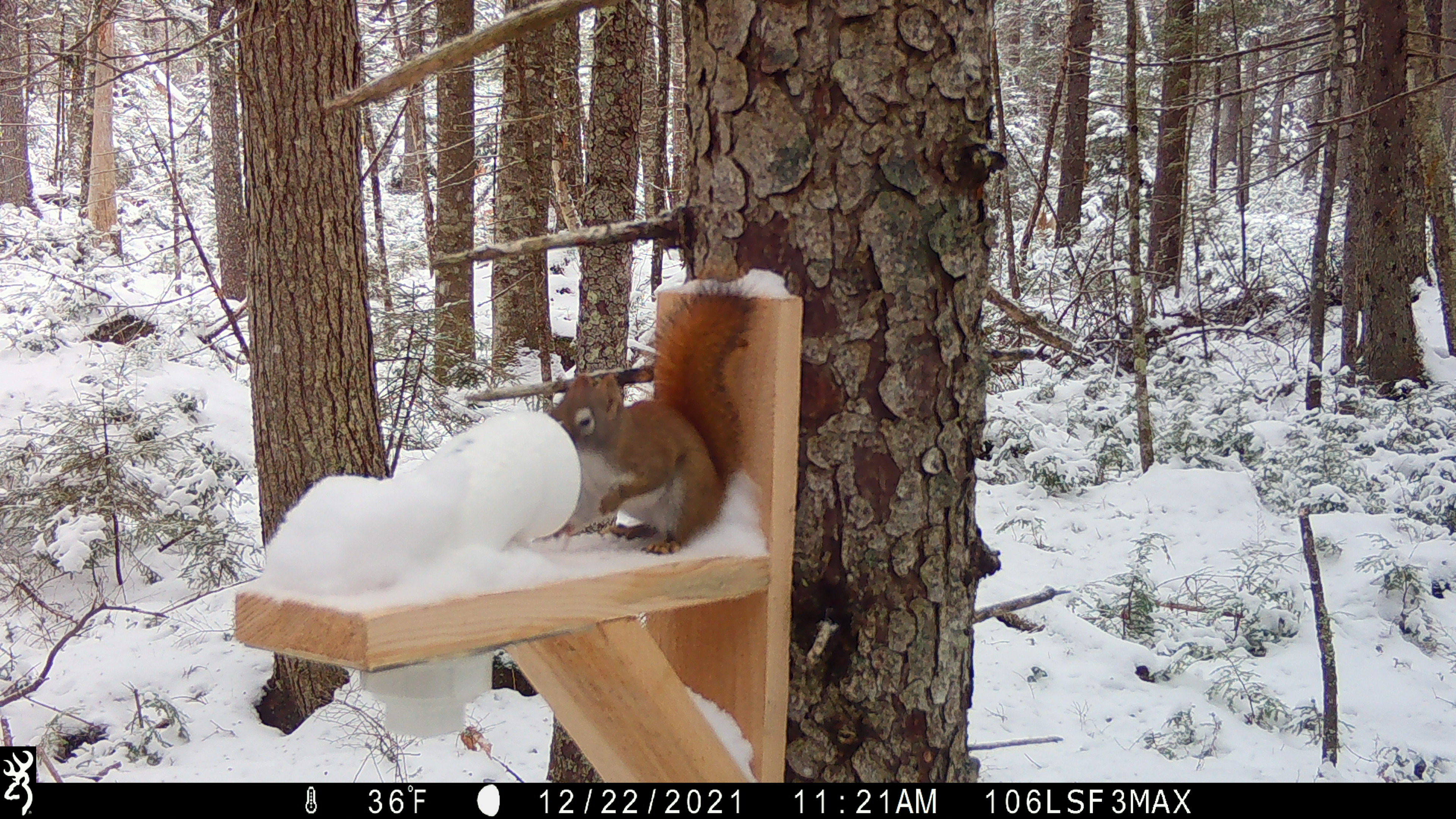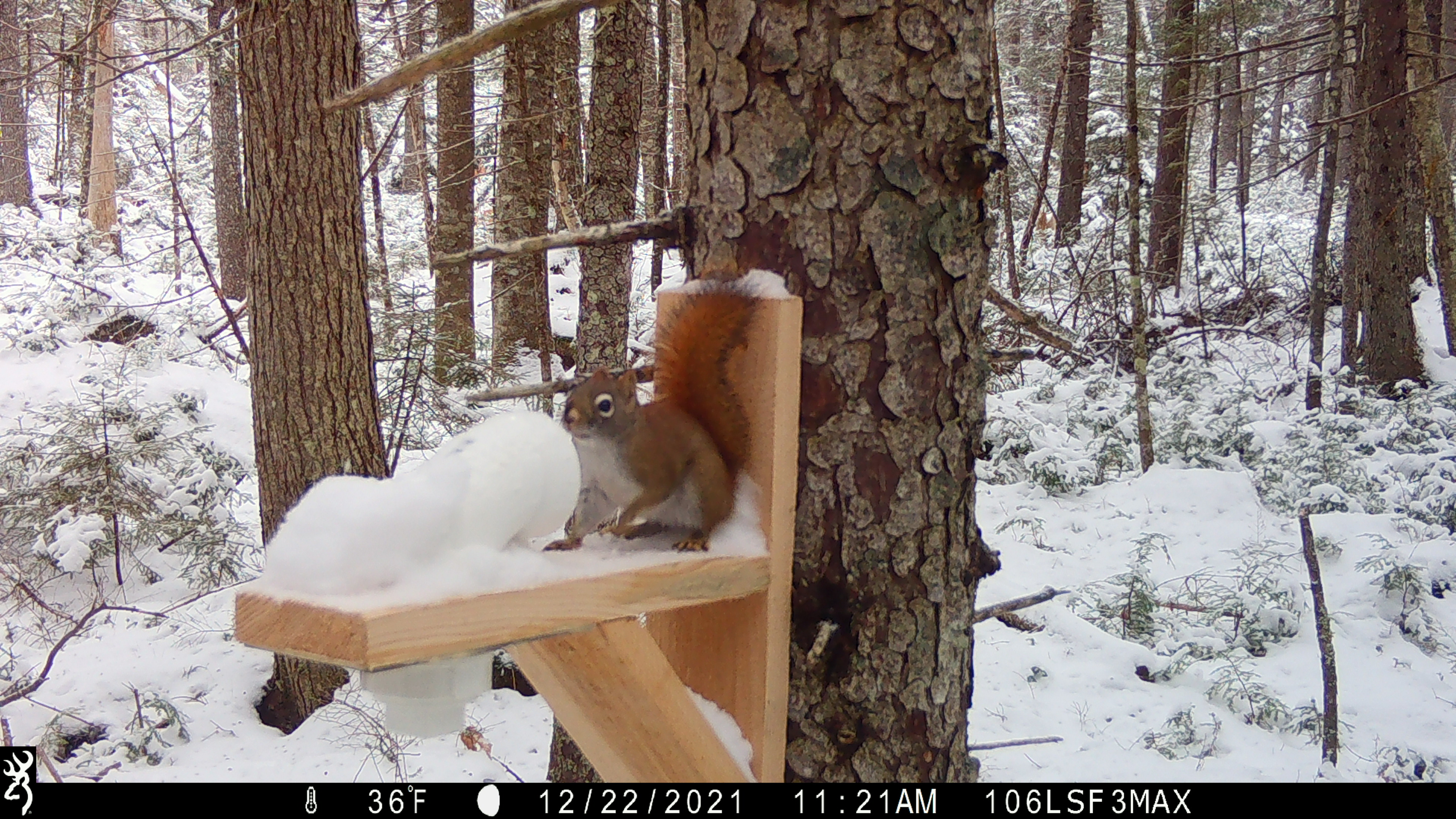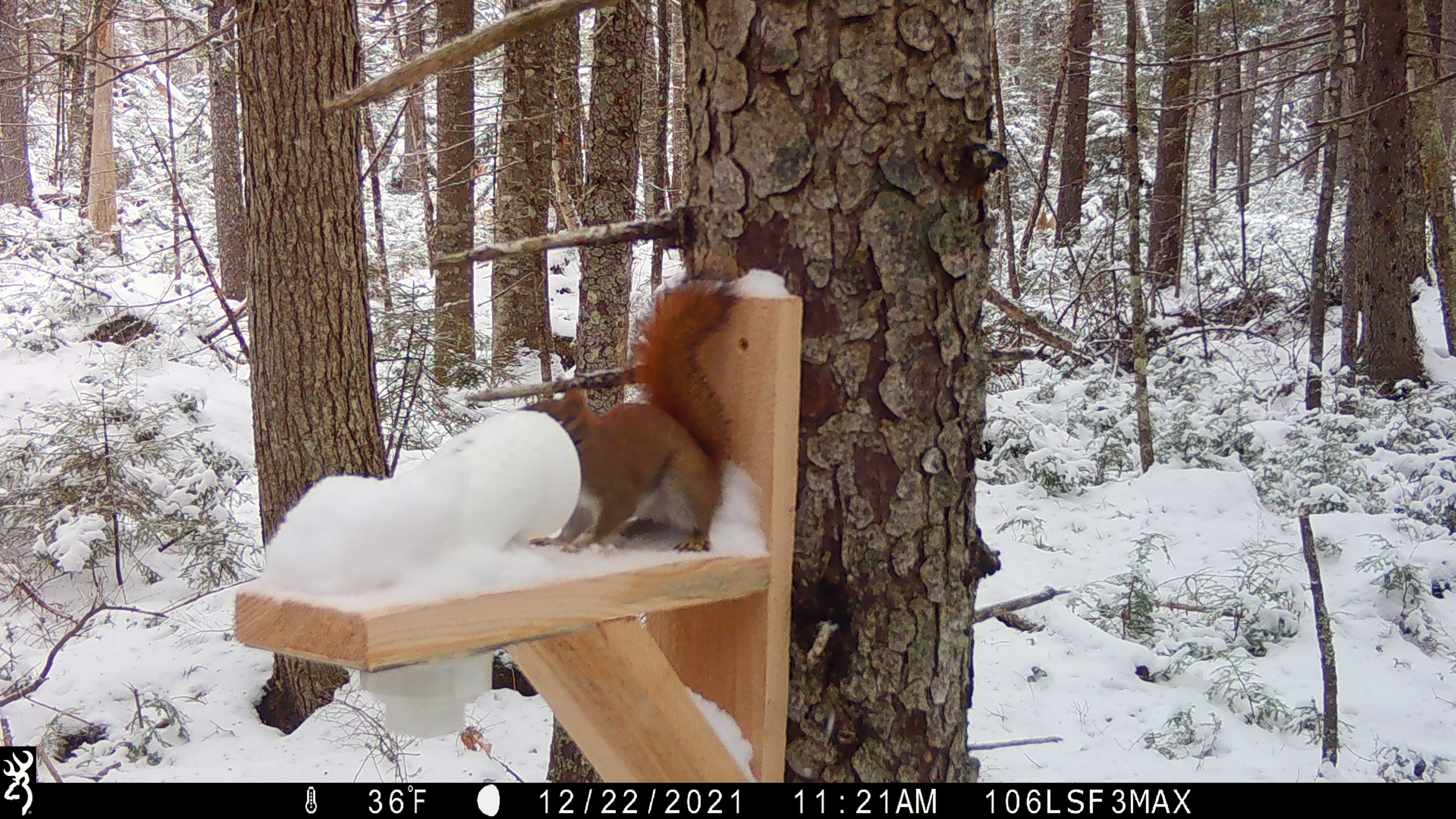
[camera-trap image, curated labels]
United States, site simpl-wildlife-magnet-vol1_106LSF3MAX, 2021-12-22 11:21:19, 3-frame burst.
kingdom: Animalia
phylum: Chordata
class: Mammalia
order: Rodentia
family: Sciuridae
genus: Tamiasciurus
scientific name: Tamiasciurus hudsonicus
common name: red squirrel